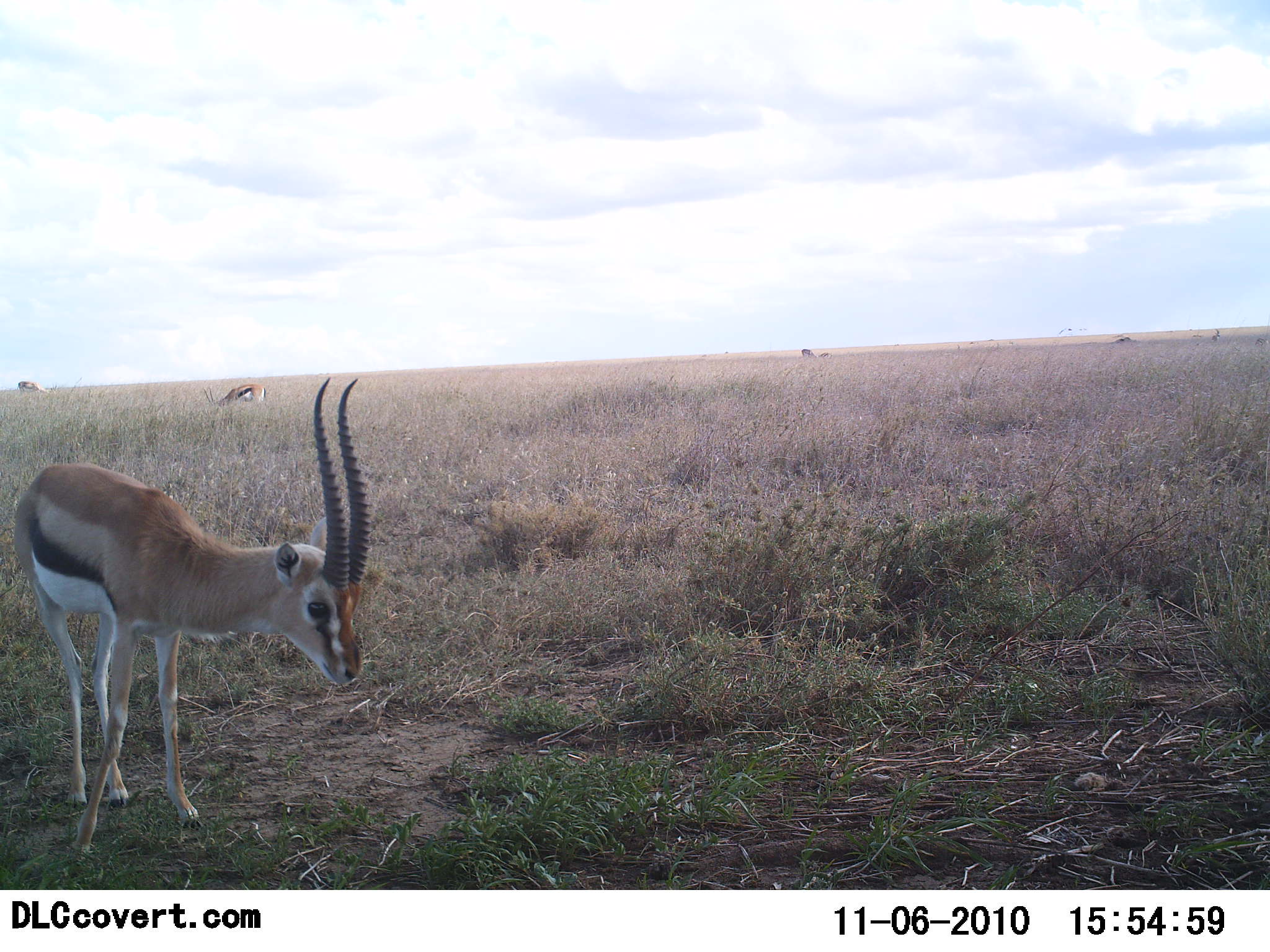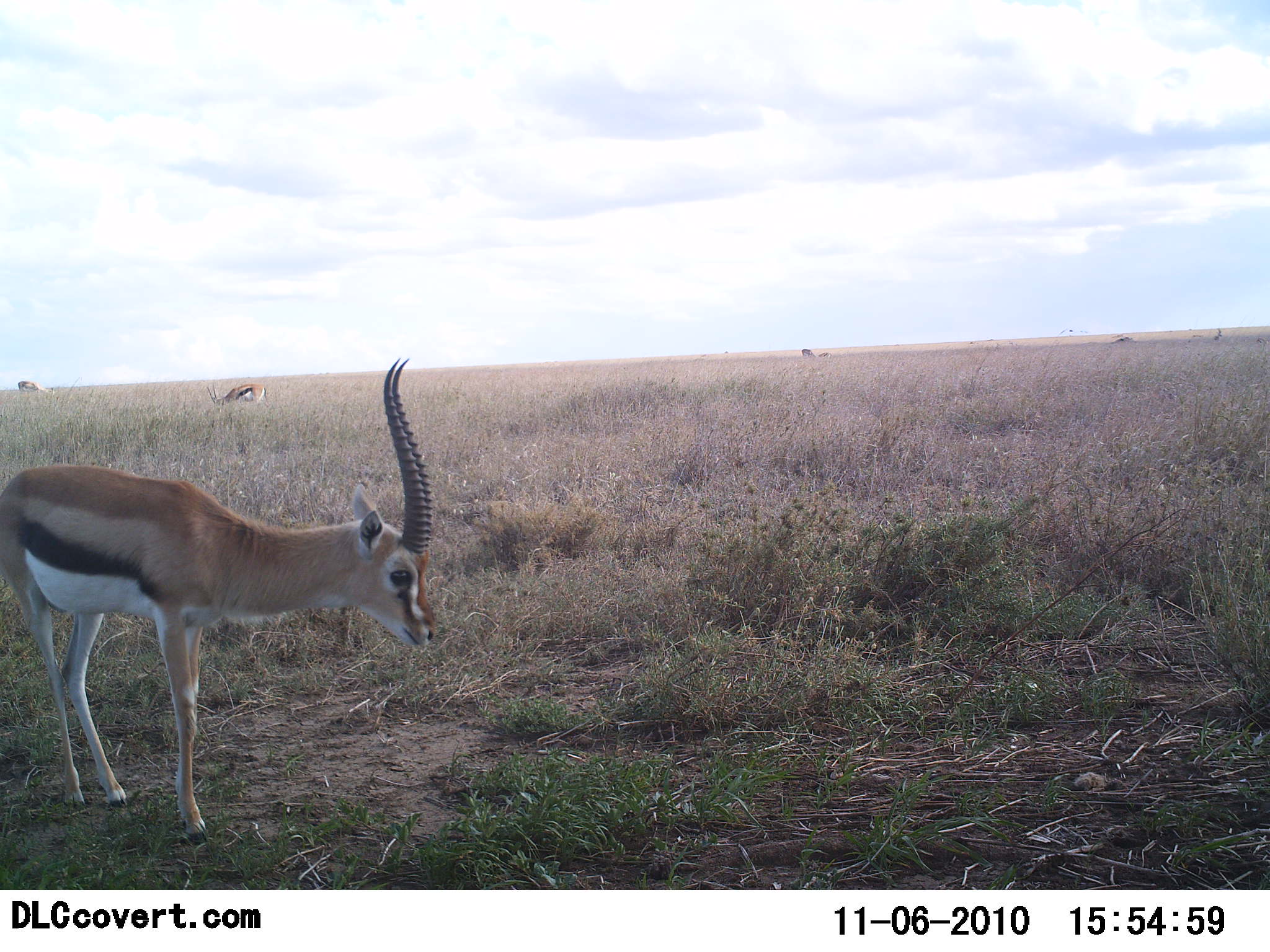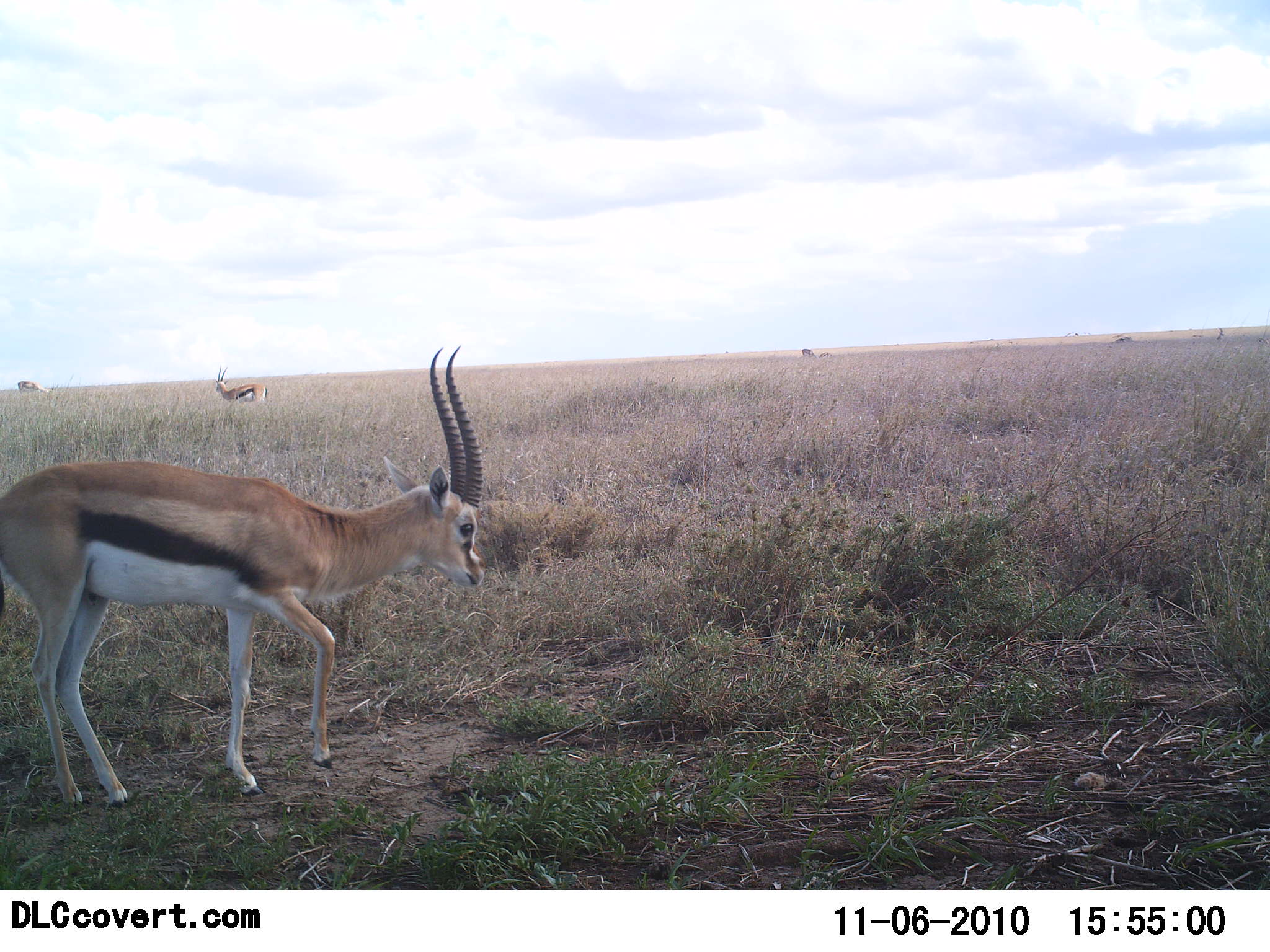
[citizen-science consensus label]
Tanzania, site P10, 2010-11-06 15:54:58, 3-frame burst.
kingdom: Animalia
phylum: Chordata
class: Mammalia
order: Artiodactyla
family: Bovidae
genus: Eudorcas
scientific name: Eudorcas thomsonii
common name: thomson's gazelle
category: gazellethomsons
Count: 3.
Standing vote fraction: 59%.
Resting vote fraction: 6%.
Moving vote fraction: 29%.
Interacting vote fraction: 0%.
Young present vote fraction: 0%.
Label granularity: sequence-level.